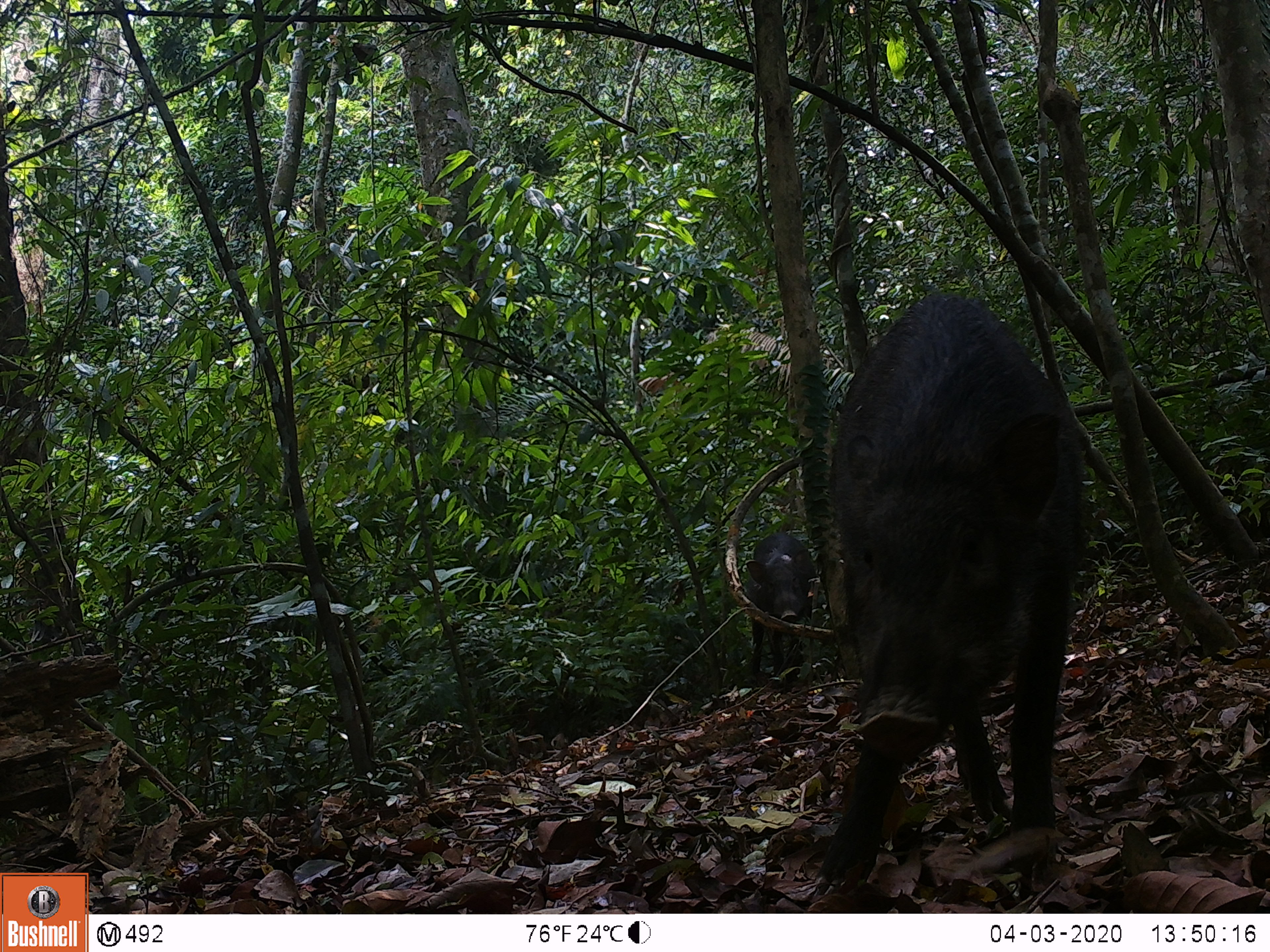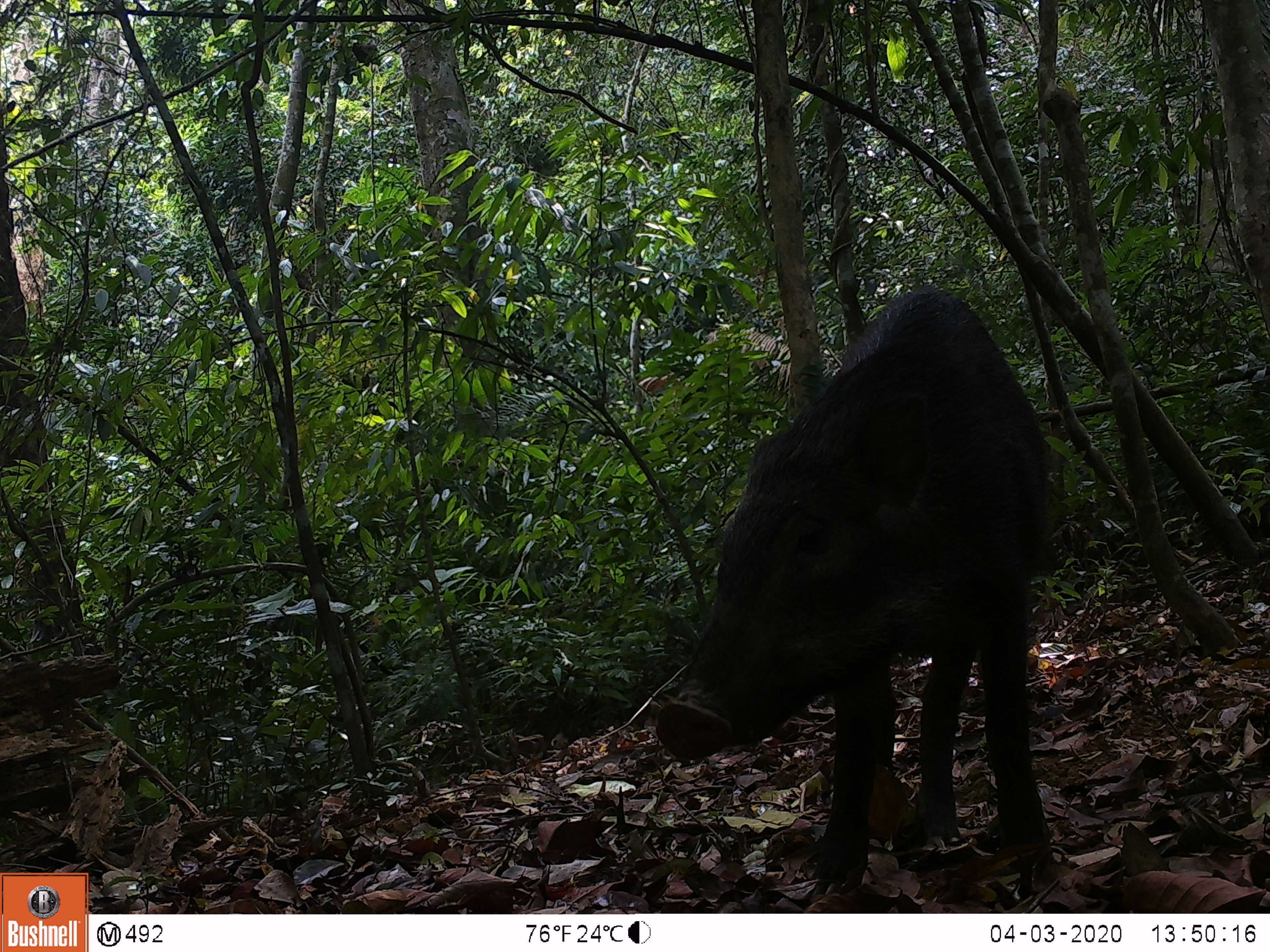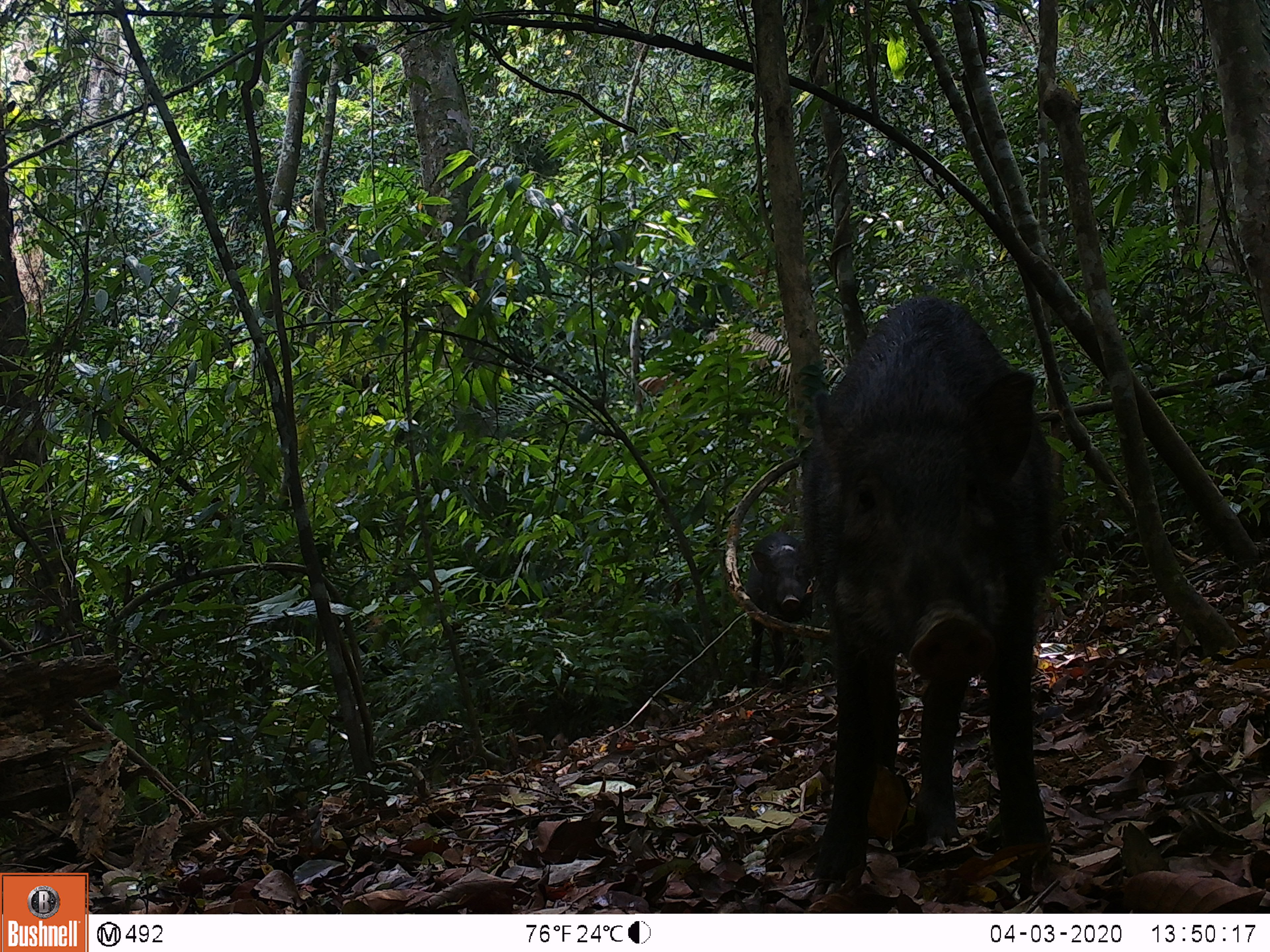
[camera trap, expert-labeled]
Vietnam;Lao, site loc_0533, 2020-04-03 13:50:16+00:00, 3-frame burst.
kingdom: Animalia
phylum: Chordata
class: Mammalia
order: Artiodactyla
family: Suidae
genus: Sus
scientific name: Sus scrofa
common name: eurasian wild pig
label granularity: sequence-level